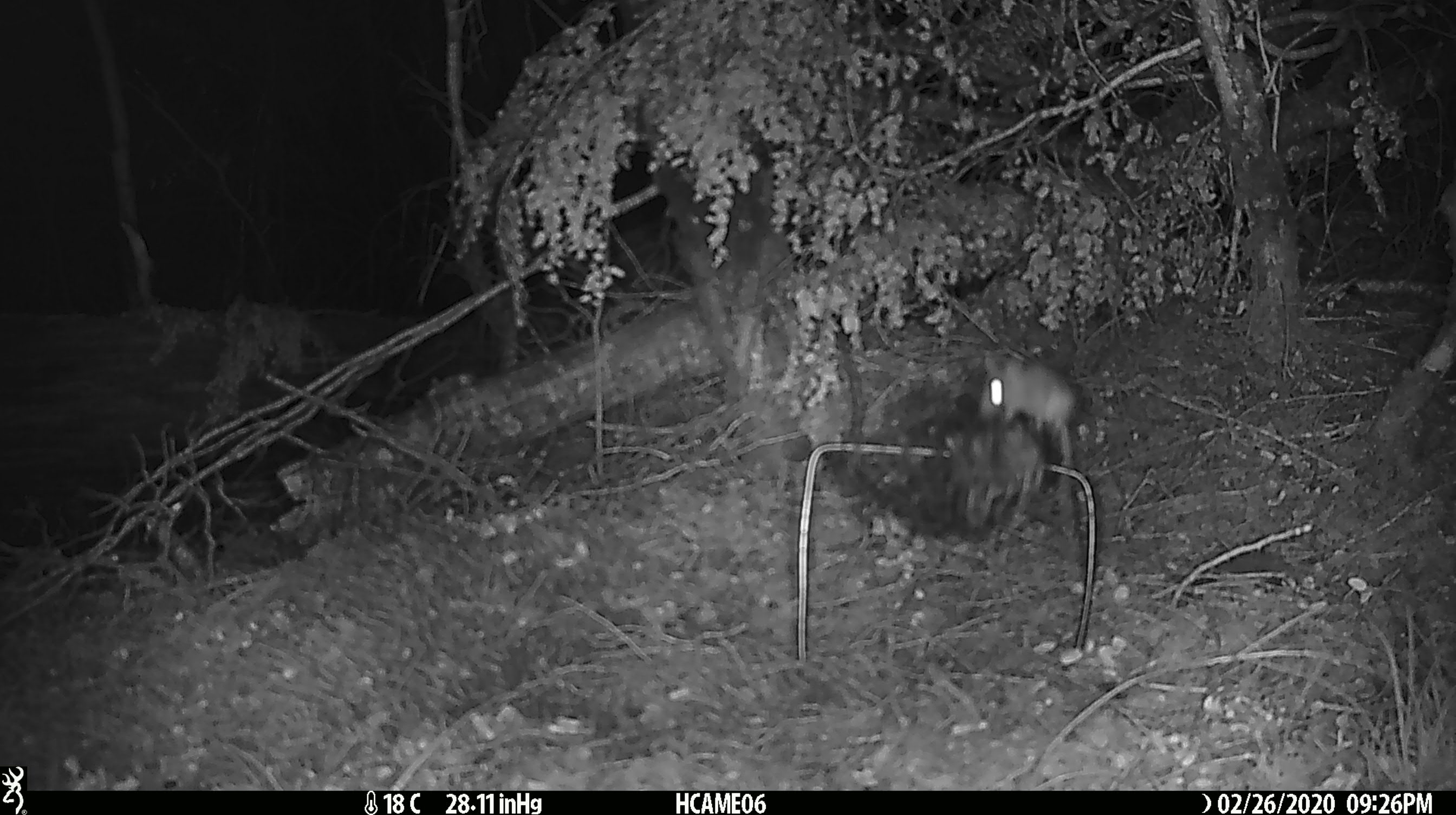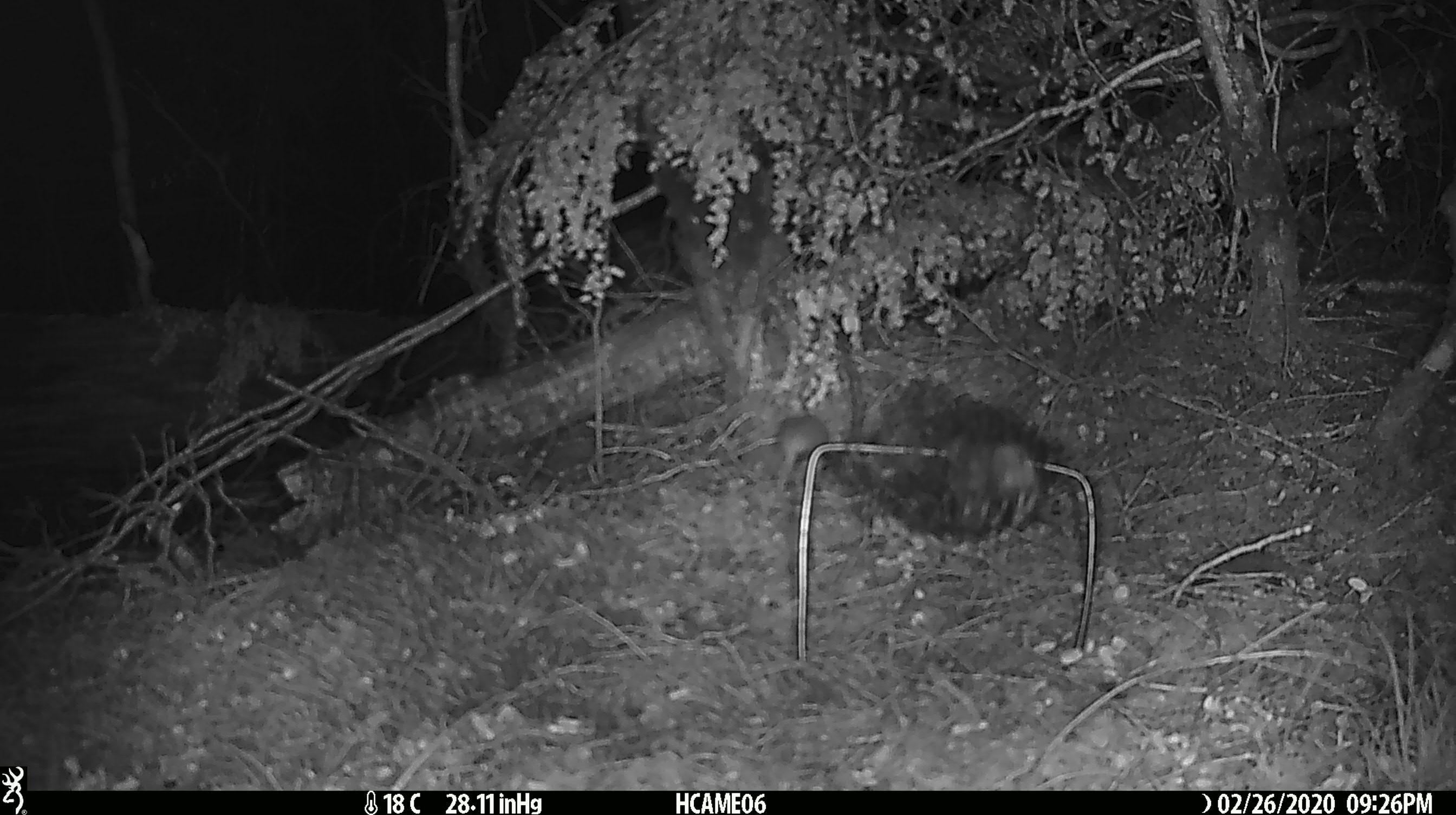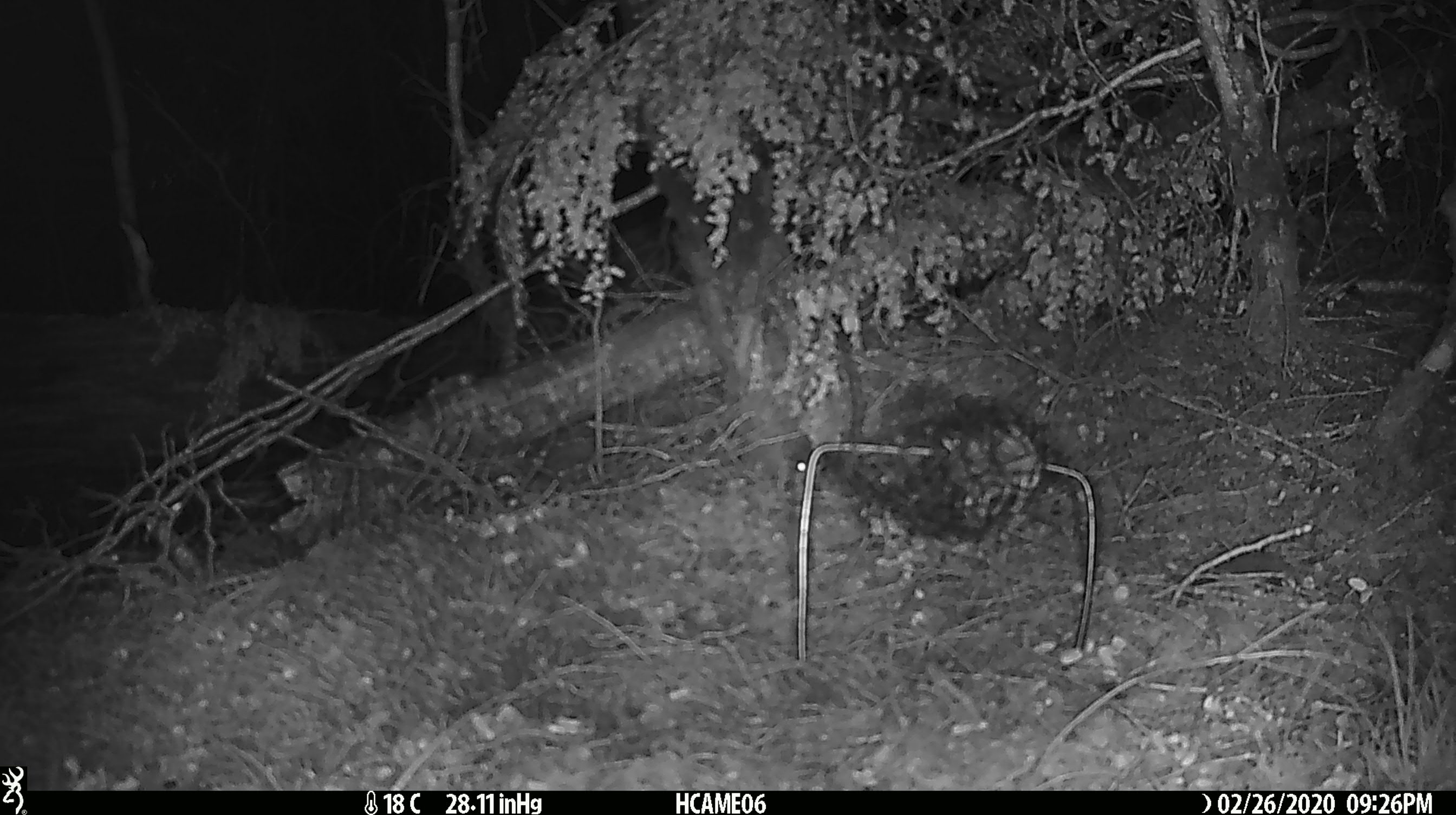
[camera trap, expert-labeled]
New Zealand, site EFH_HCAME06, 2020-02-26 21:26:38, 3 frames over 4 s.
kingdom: Animalia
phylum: Chordata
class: Mammalia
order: Rodentia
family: Muridae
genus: Mus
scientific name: Mus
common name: mouse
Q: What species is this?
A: Mouse (Mus).